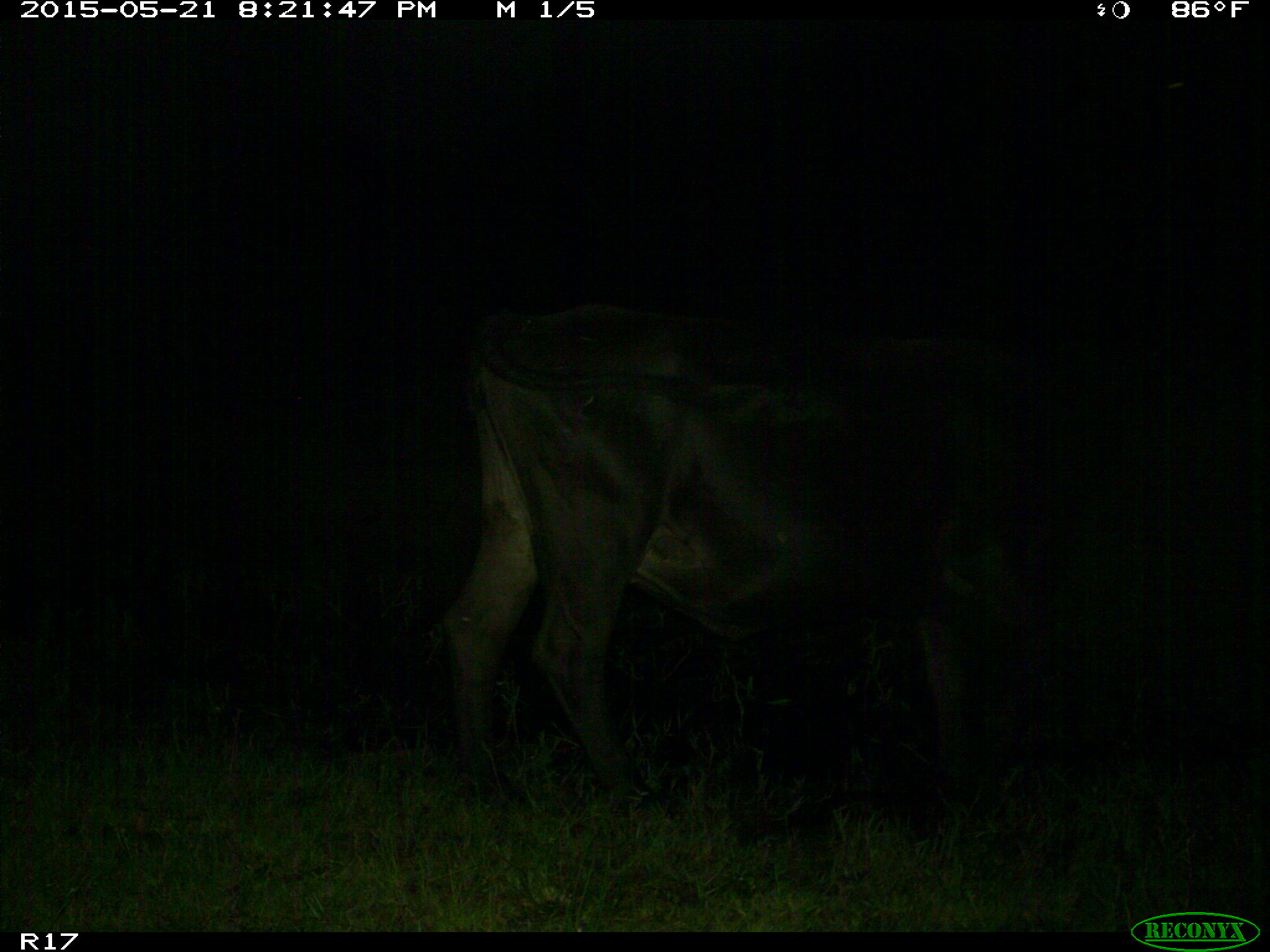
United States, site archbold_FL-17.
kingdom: Animalia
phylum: Chordata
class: Mammalia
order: Artiodactyla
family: Bovidae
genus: Bos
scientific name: Bos taurus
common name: domestic cow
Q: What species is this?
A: Bos taurus (domestic cow).